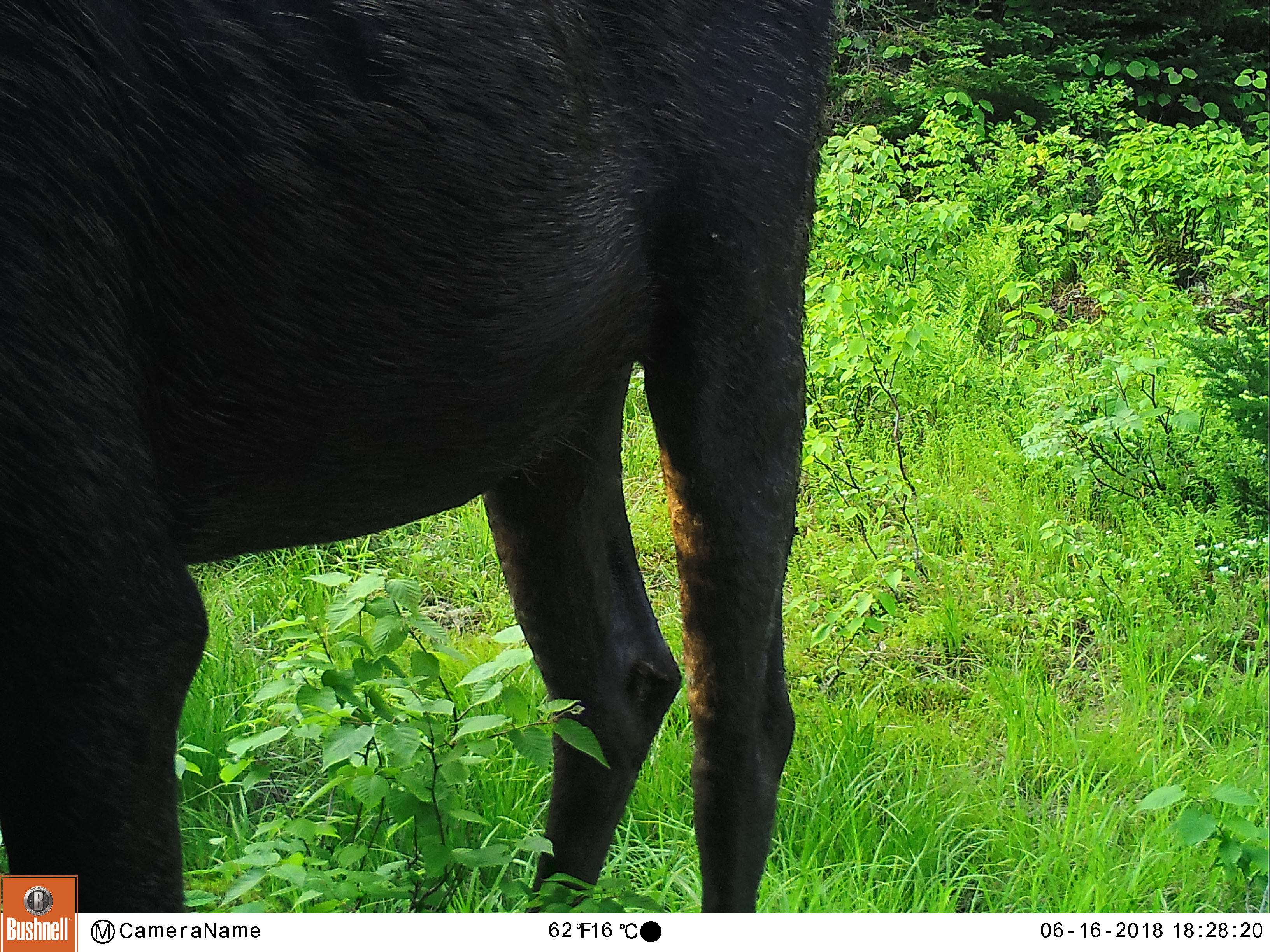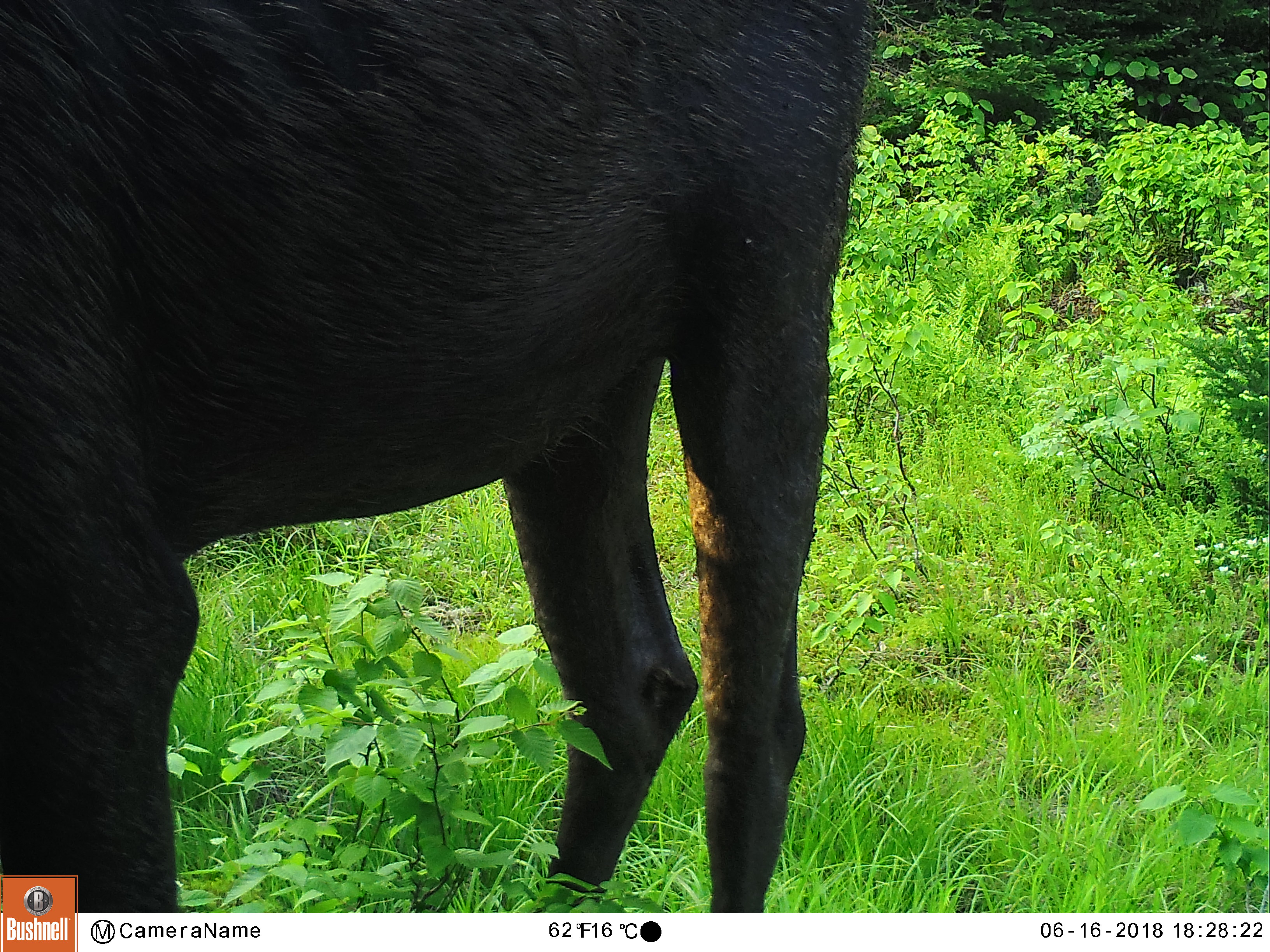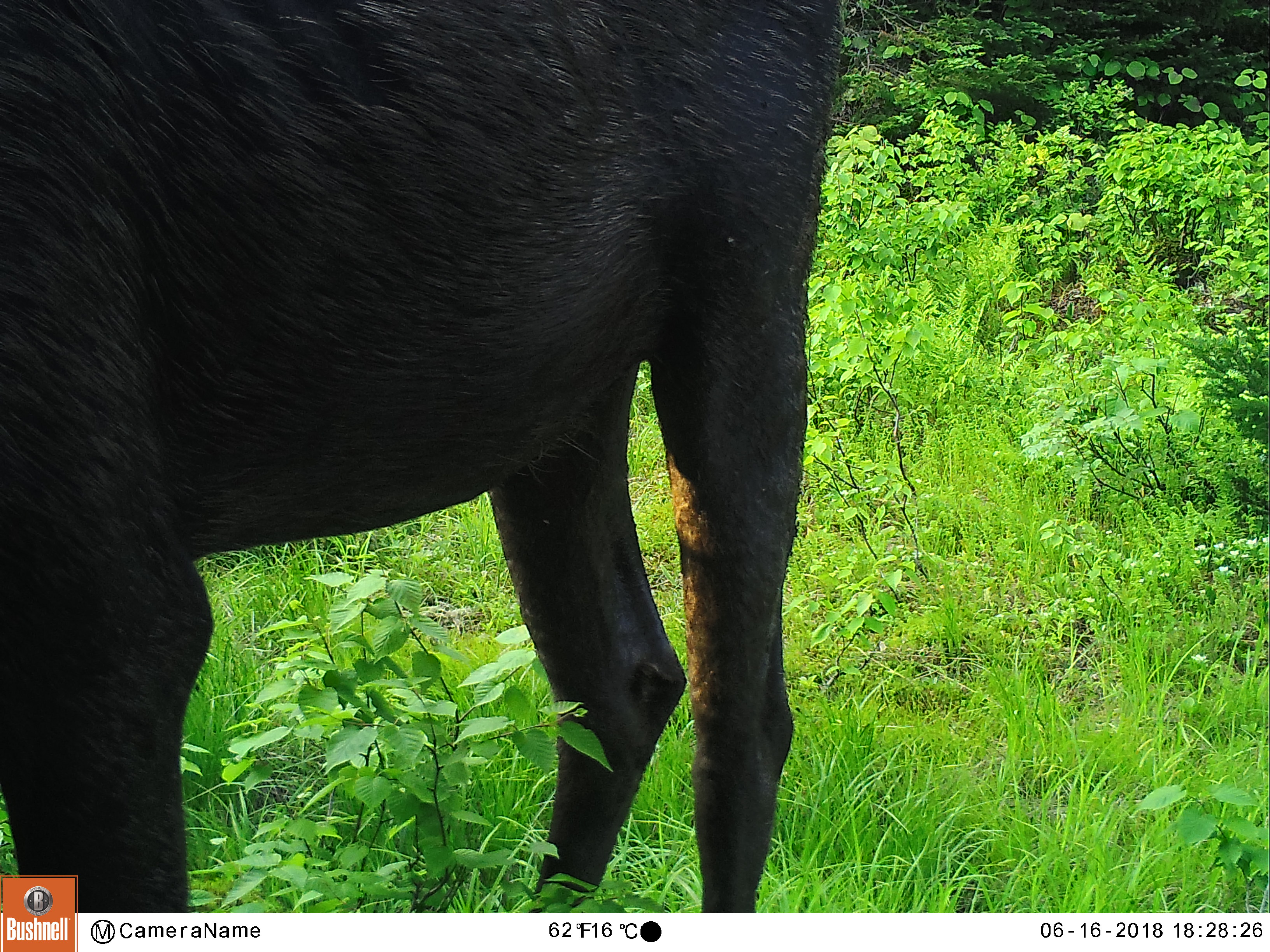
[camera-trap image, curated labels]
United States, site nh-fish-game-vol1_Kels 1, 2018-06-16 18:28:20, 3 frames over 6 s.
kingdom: Animalia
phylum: Chordata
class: Mammalia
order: Artiodactyla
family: Cervidae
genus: Alces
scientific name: Alces alces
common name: moose